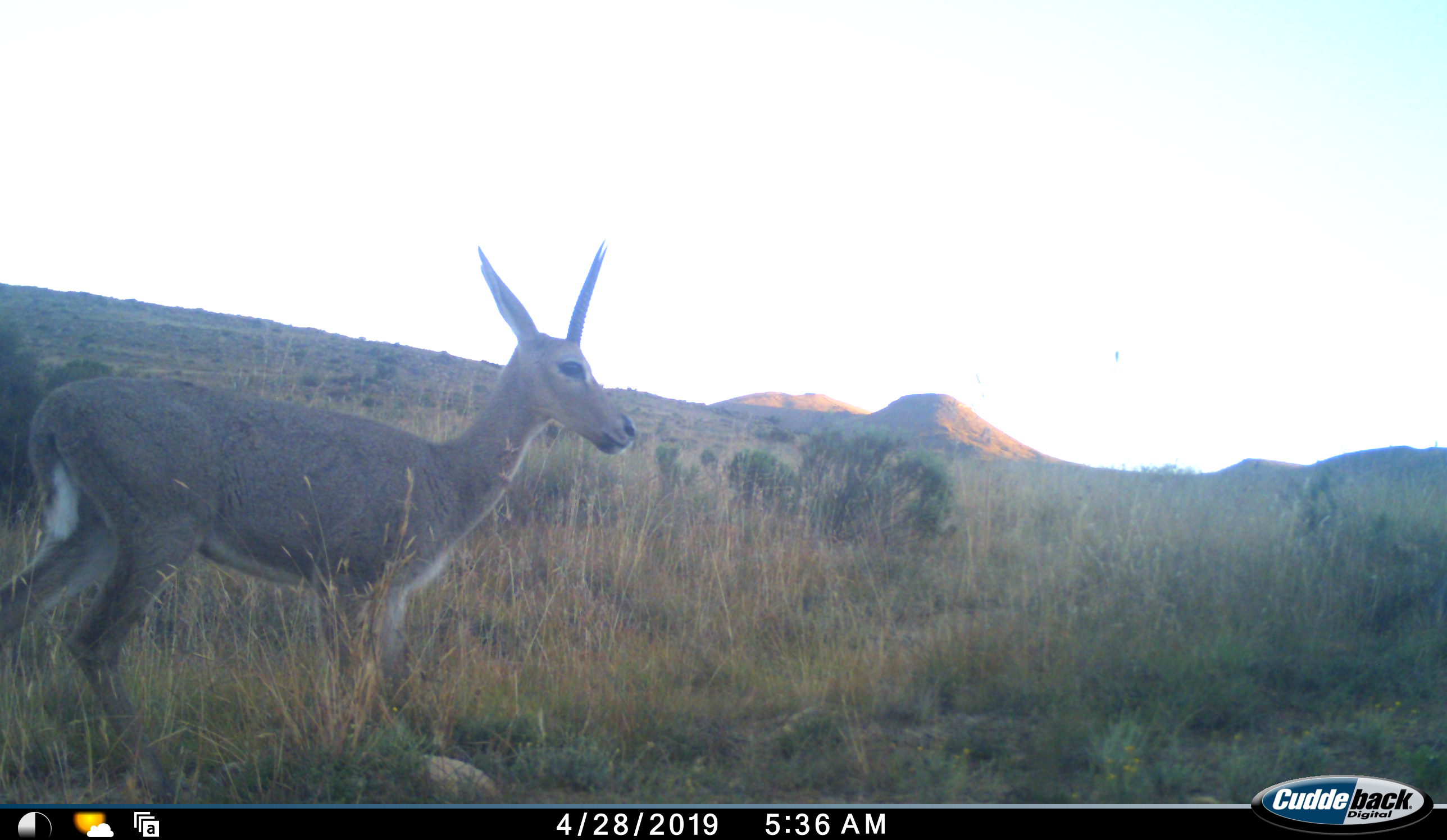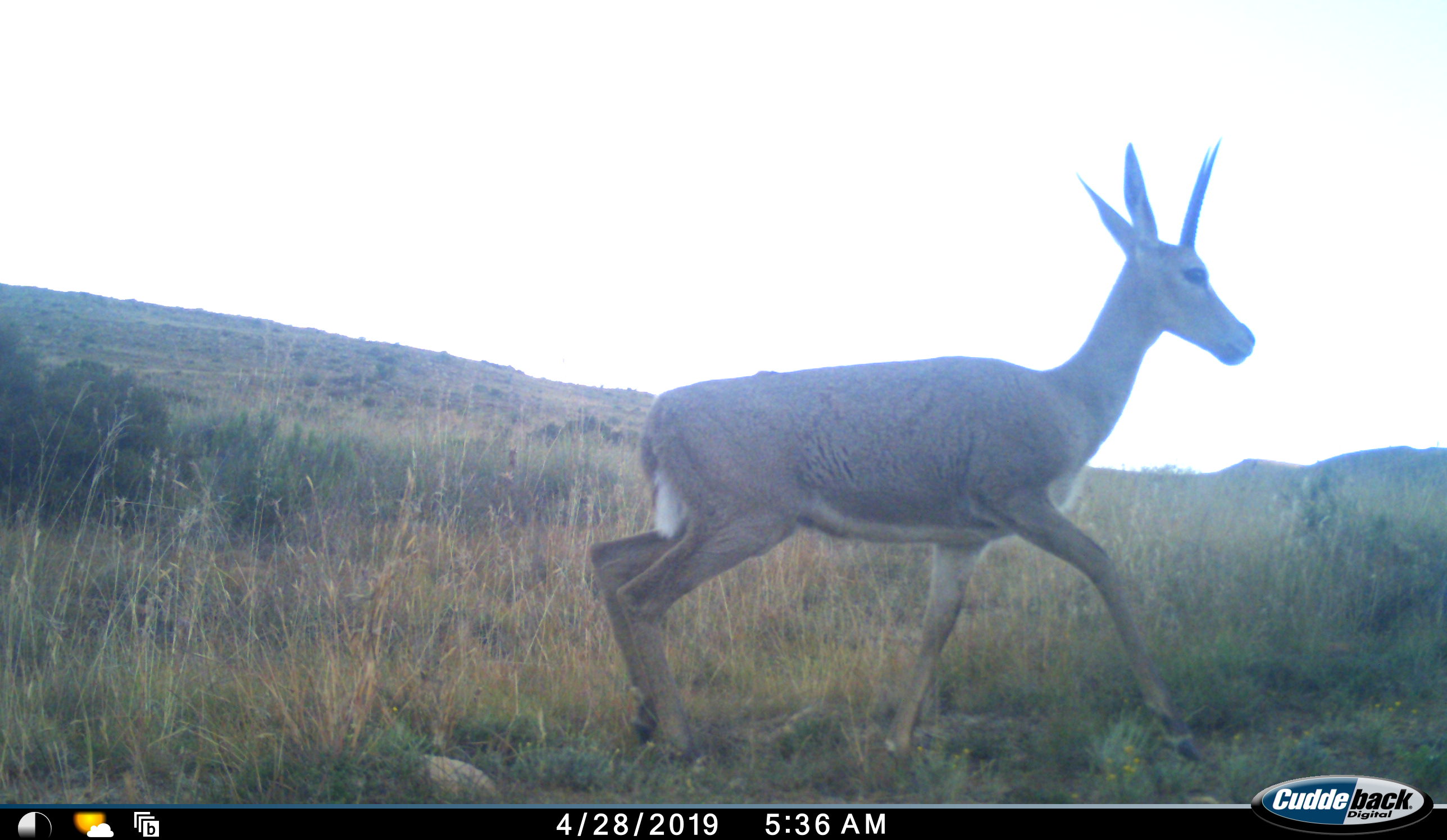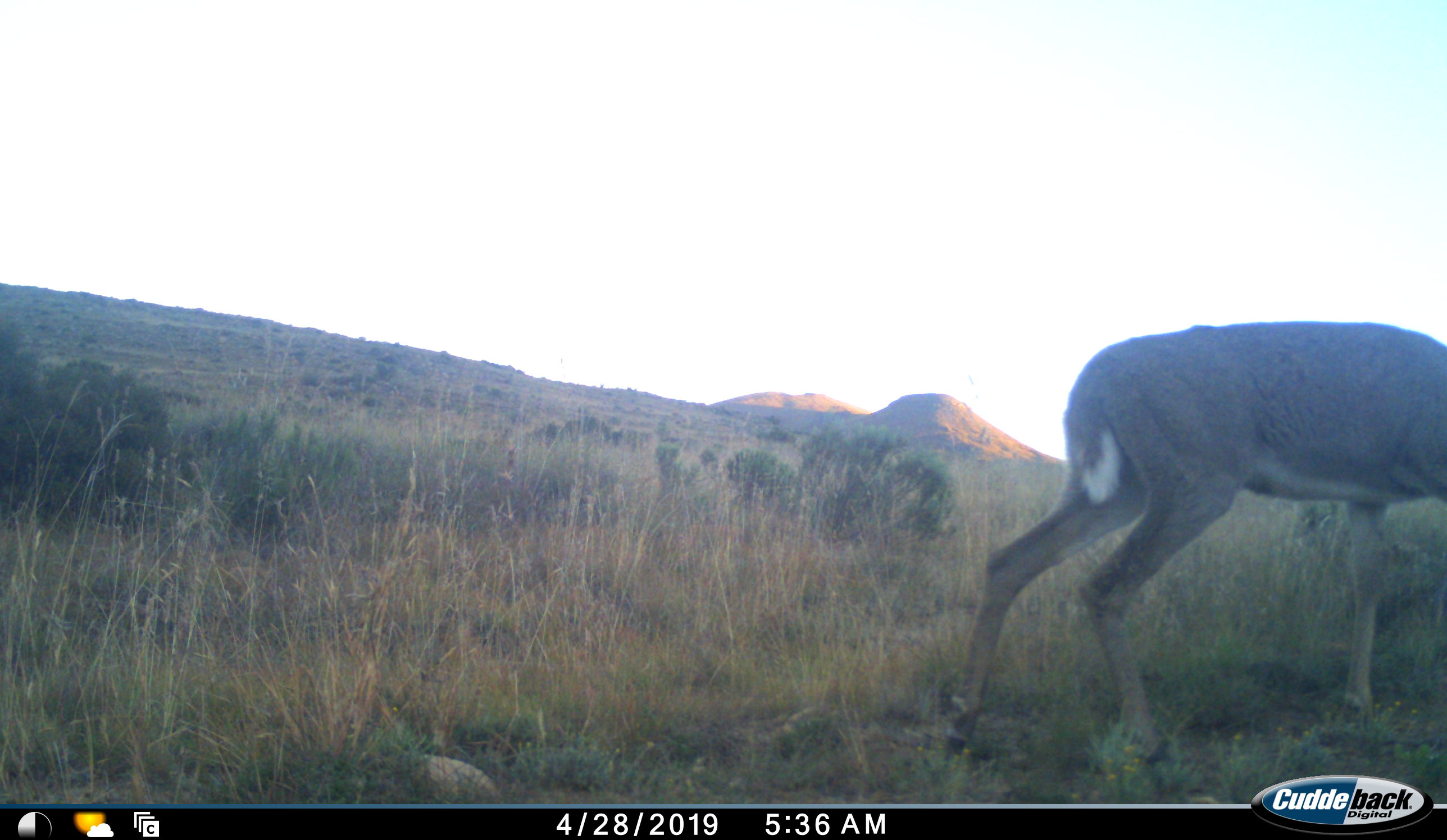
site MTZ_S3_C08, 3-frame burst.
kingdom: Animalia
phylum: Chordata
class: Mammalia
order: Artiodactyla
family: Bovidae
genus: Sylvicapra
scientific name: Sylvicapra grimmia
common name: common duiker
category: duikercommongrey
Duikercommongrey (common duiker) (Sylvicapra grimmia), count 1. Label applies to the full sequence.